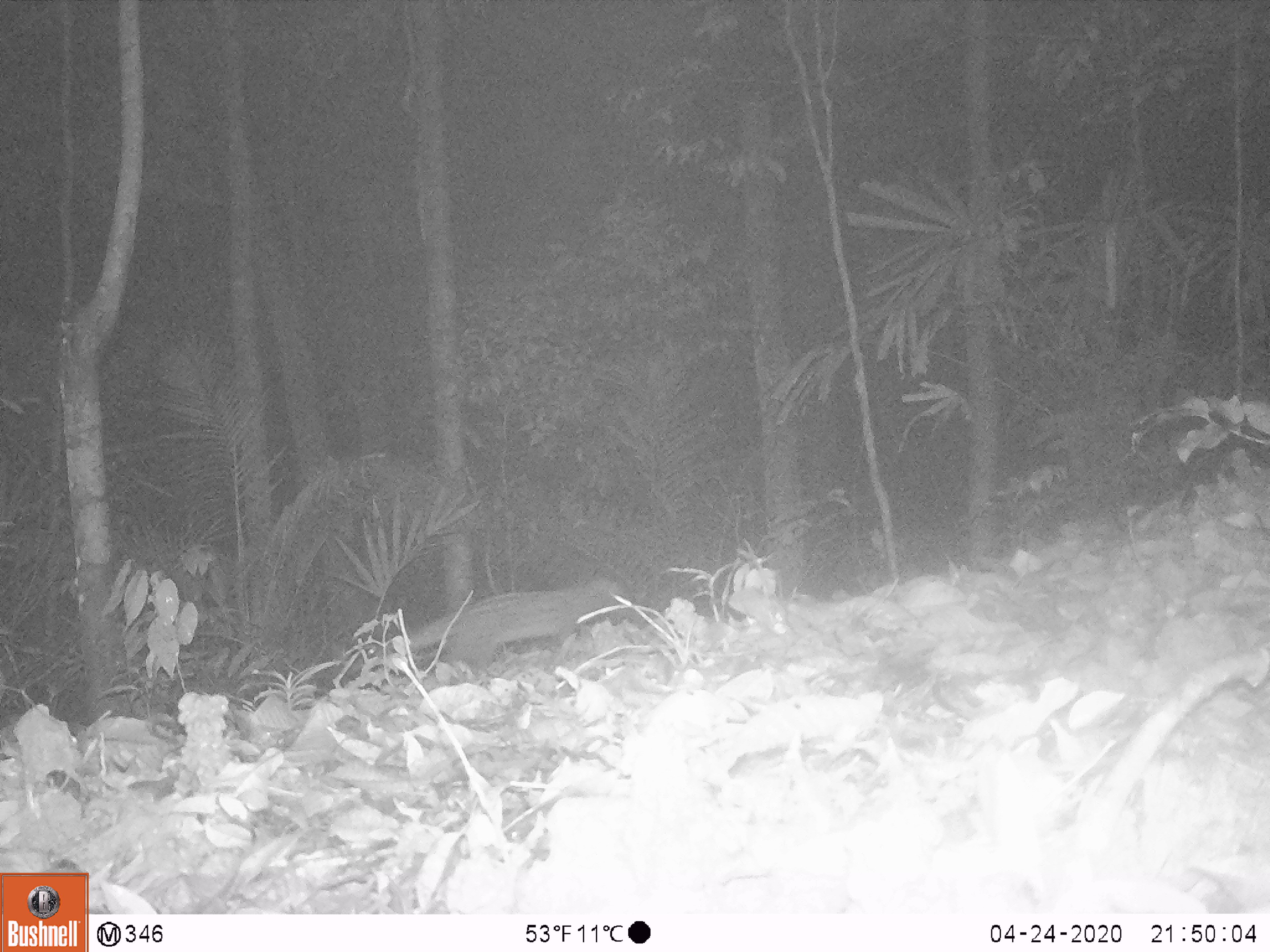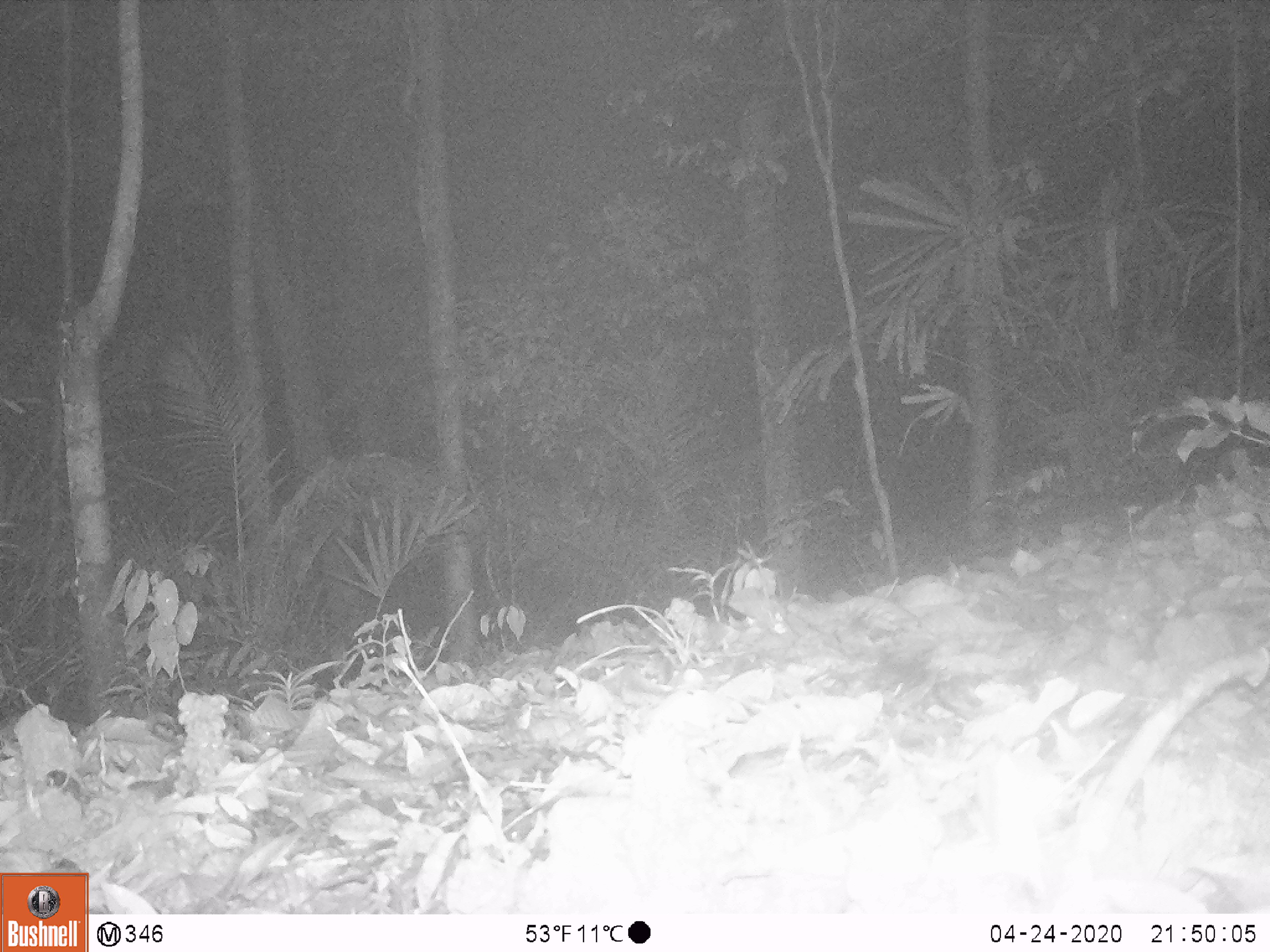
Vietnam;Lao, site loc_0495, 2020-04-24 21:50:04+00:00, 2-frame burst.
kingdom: Animalia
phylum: Chordata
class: Mammalia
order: Carnivora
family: Viverridae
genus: Paradoxurus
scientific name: Paradoxurus hermaphroditus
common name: common palm civet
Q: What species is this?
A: Common palm civet (Paradoxurus hermaphroditus).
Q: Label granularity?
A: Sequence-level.